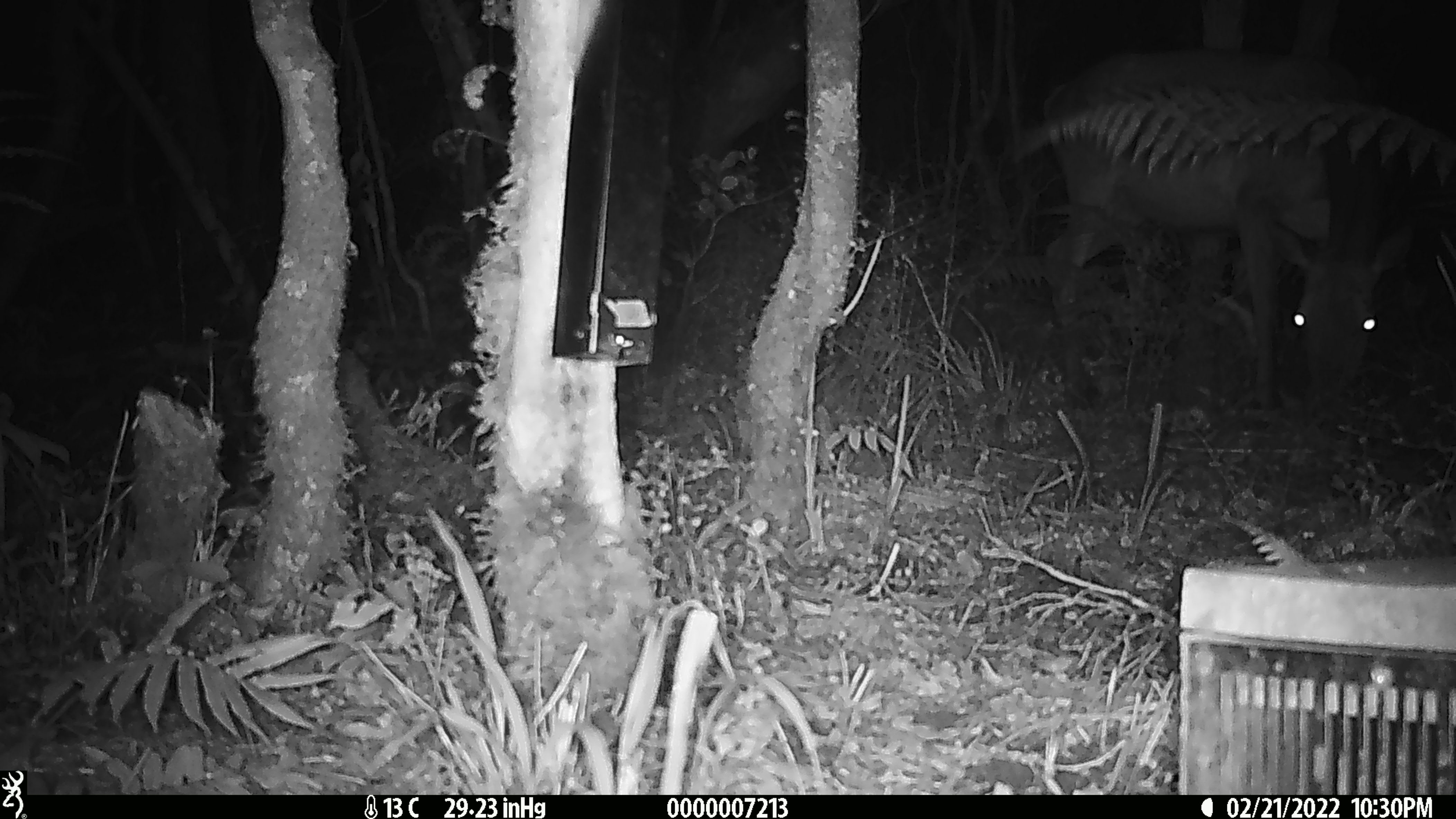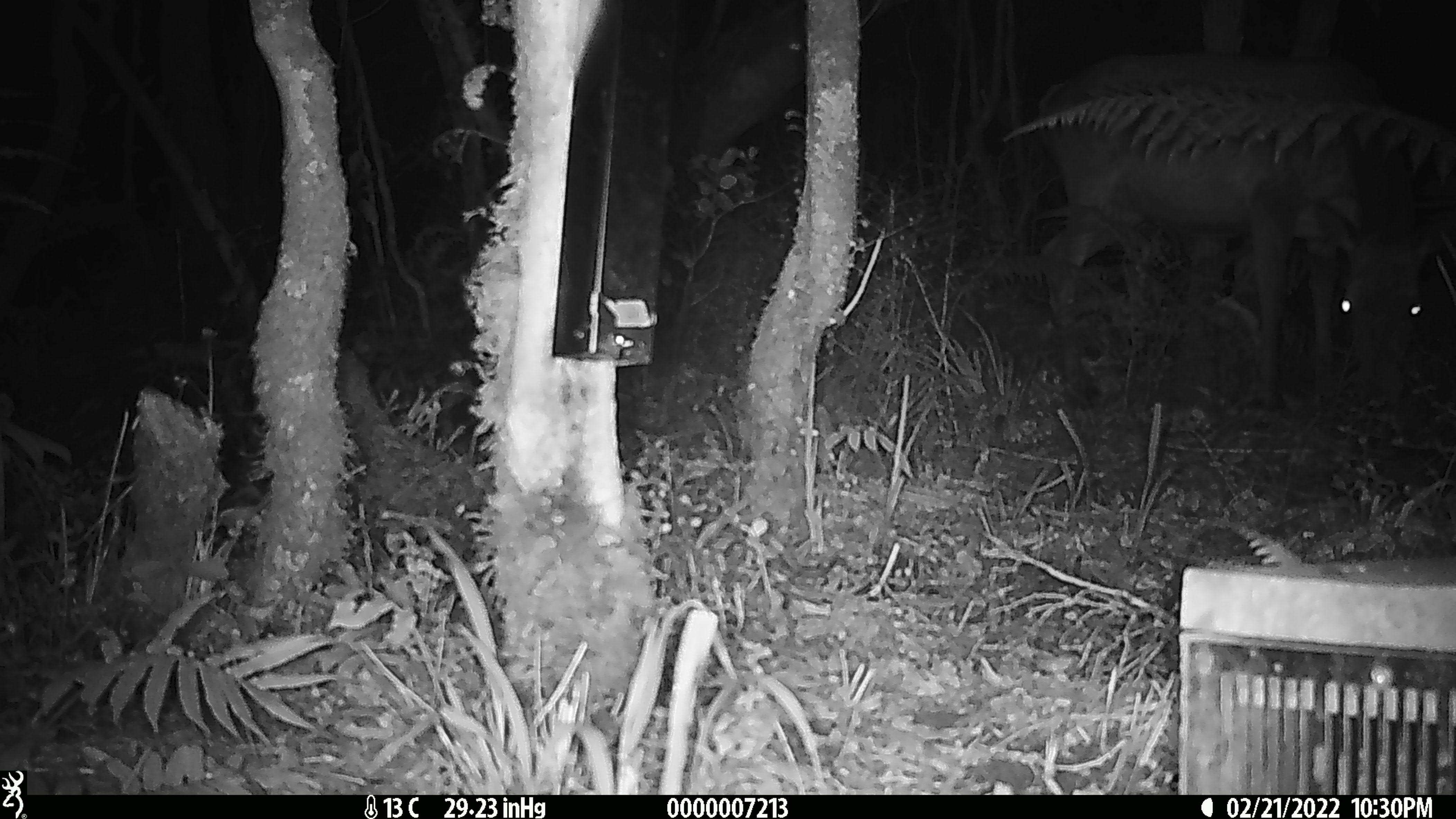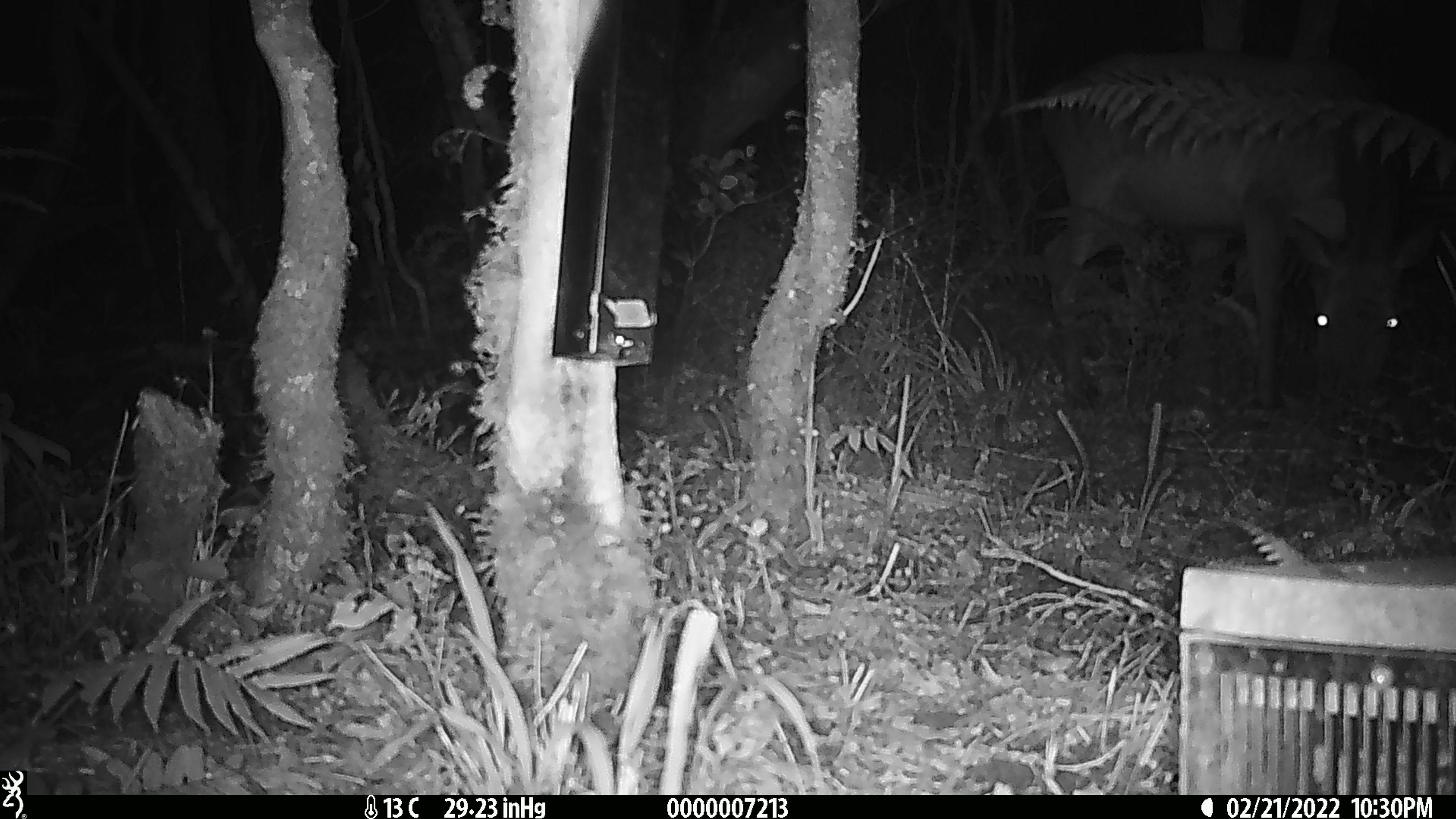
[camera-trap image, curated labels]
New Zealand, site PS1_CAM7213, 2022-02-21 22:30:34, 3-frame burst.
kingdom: Animalia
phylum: Chordata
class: Mammalia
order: Artiodactyla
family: Cervidae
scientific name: Cervidae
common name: deer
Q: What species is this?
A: Deer (Cervidae).